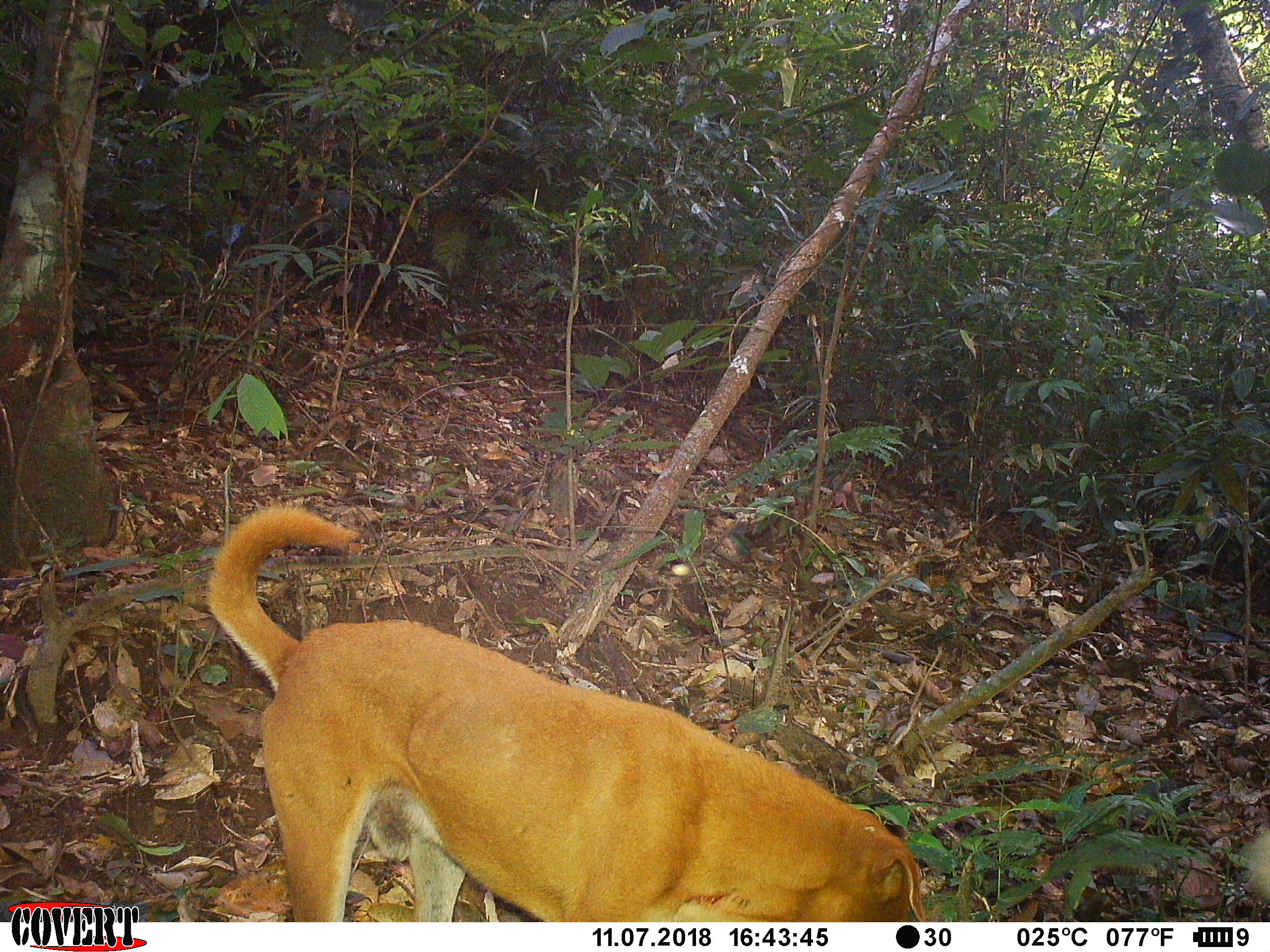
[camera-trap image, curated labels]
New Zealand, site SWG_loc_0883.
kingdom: Animalia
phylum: Chordata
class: Mammalia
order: Carnivora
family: Canidae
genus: Canis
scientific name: Canis familiaris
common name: domestic dog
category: dog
Dog (domestic dog) (Canis familiaris).